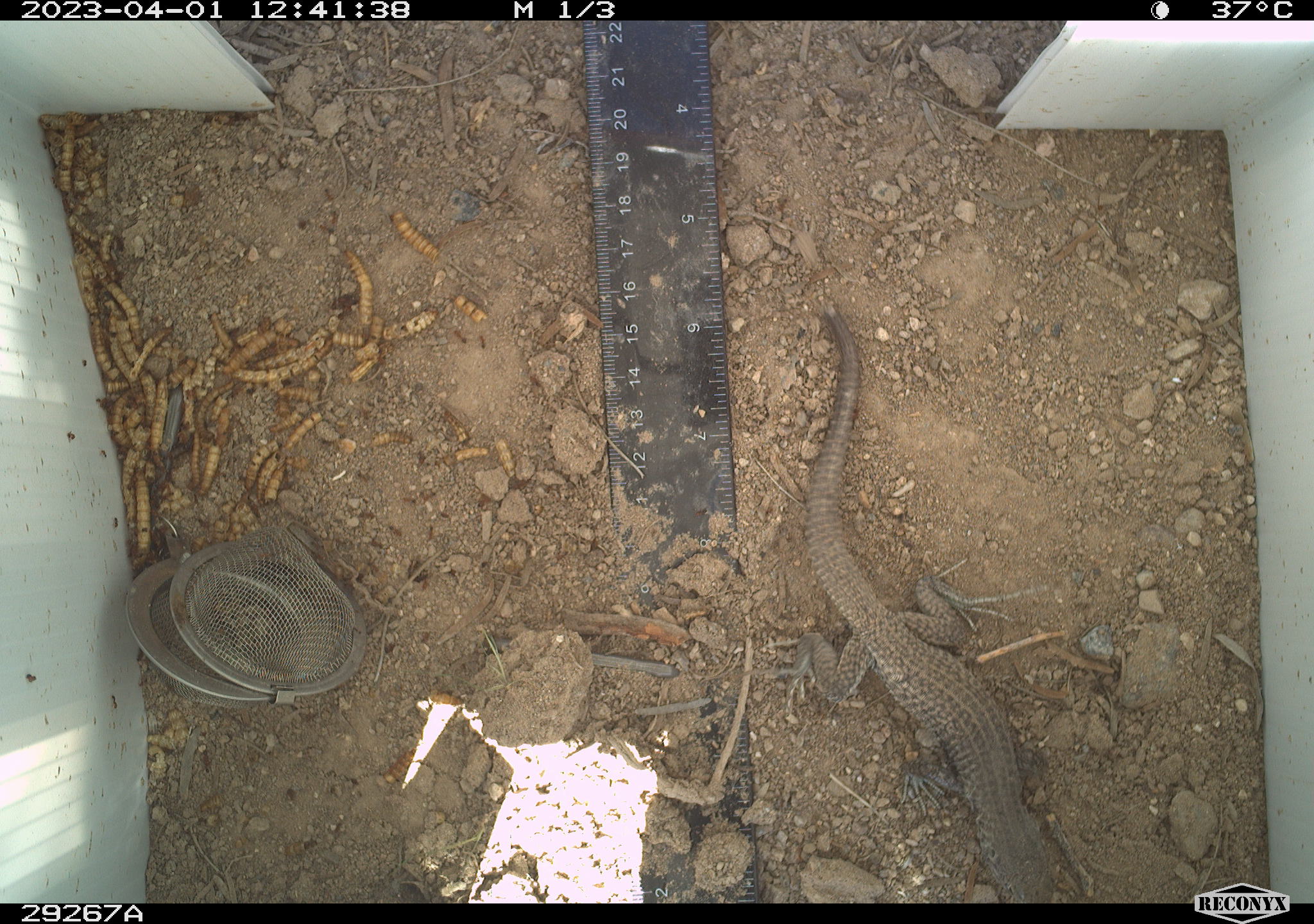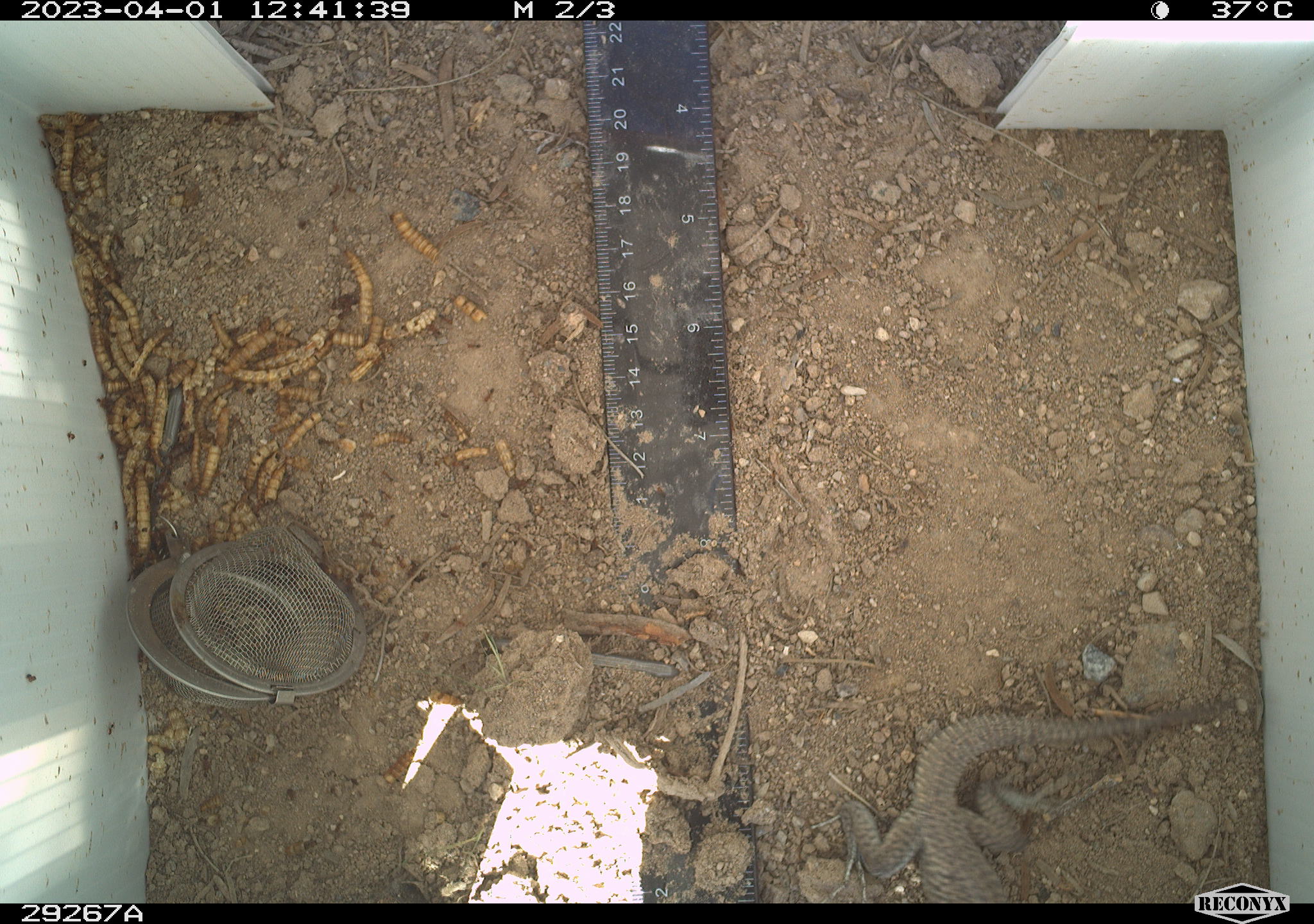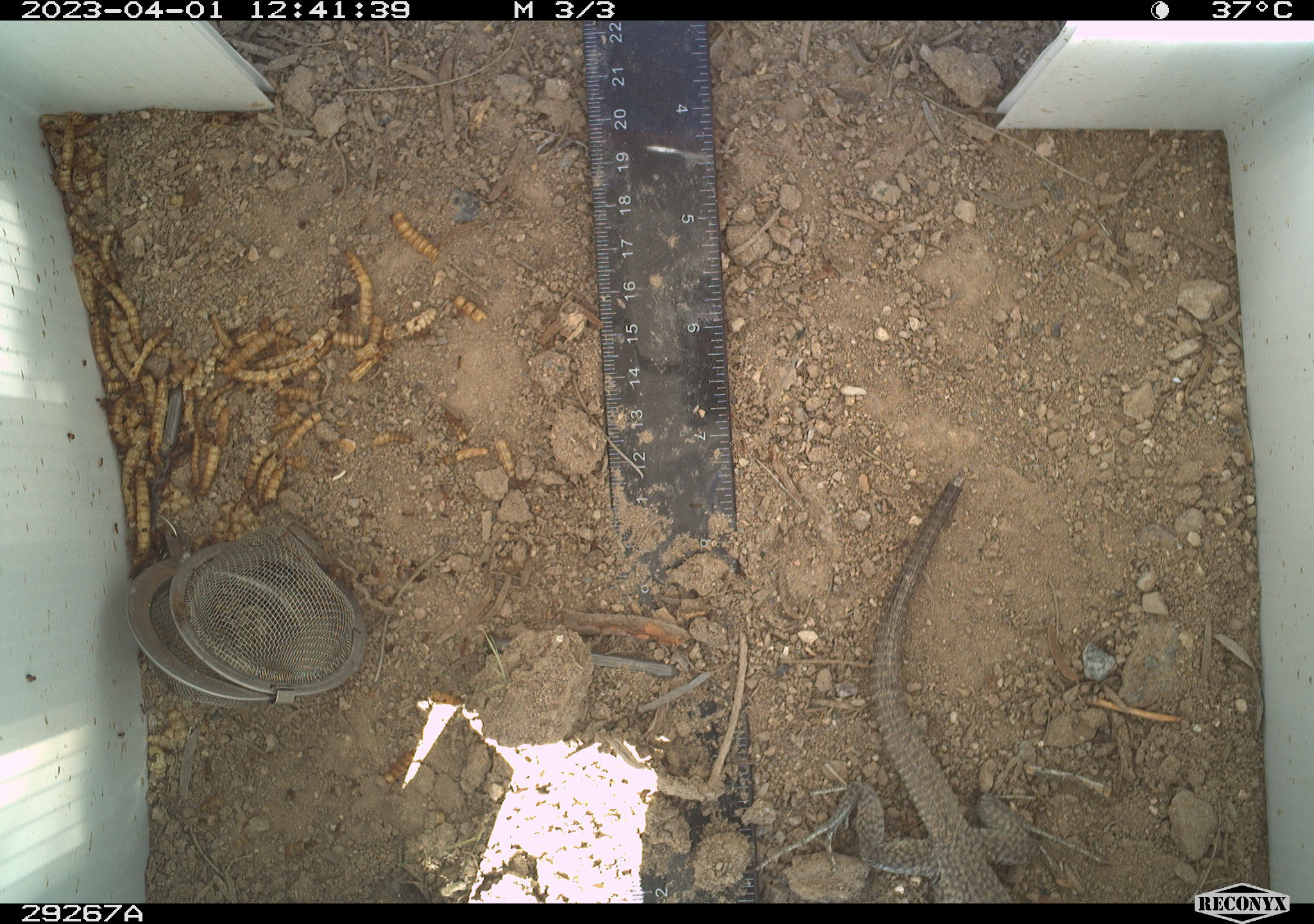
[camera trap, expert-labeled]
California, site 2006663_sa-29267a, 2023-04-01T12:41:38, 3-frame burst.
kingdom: Animalia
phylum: Chordata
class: Reptilia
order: Squamata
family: Teiidae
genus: Aspidoscelis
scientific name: Aspidoscelis tigris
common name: western whiptail